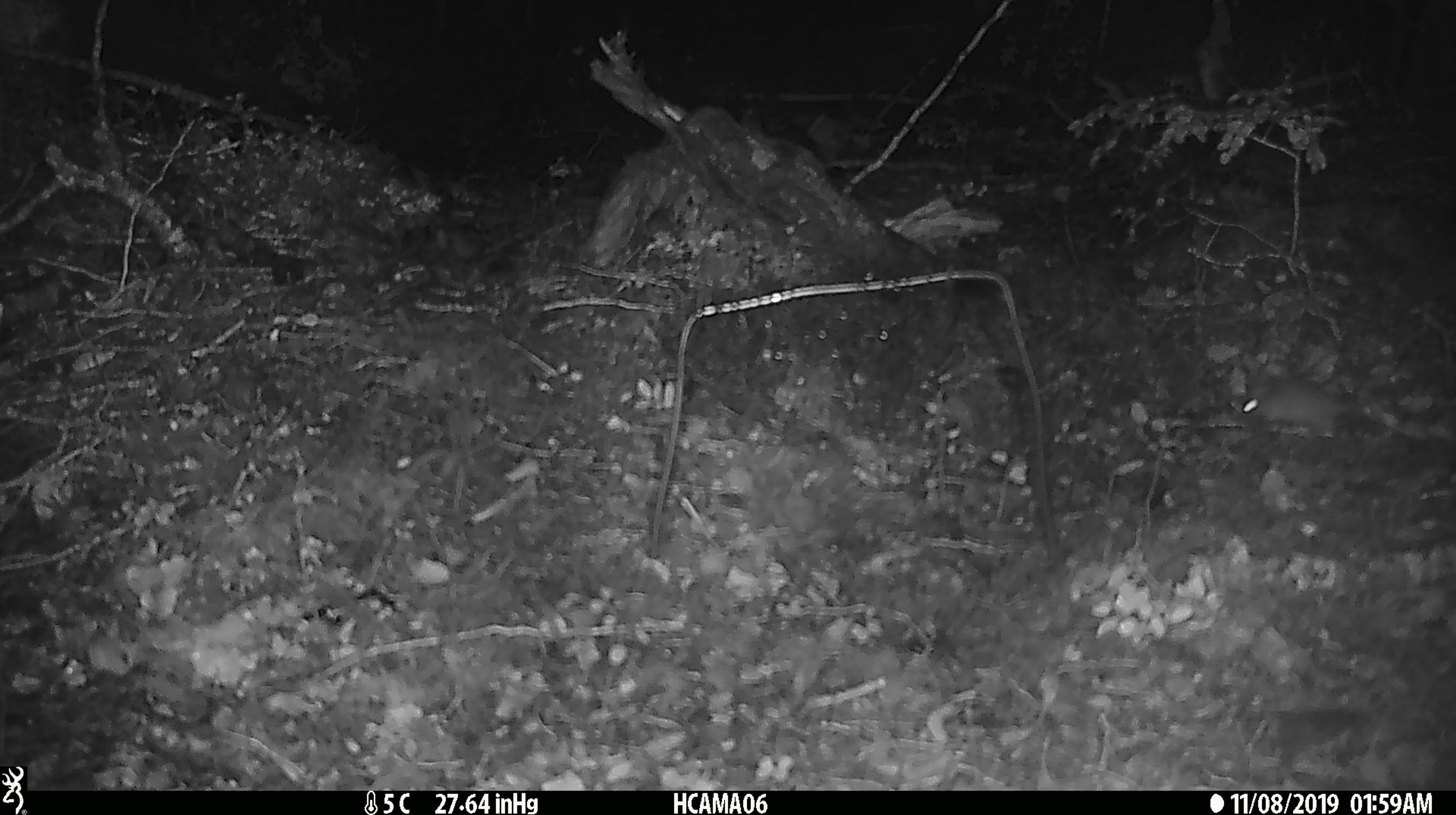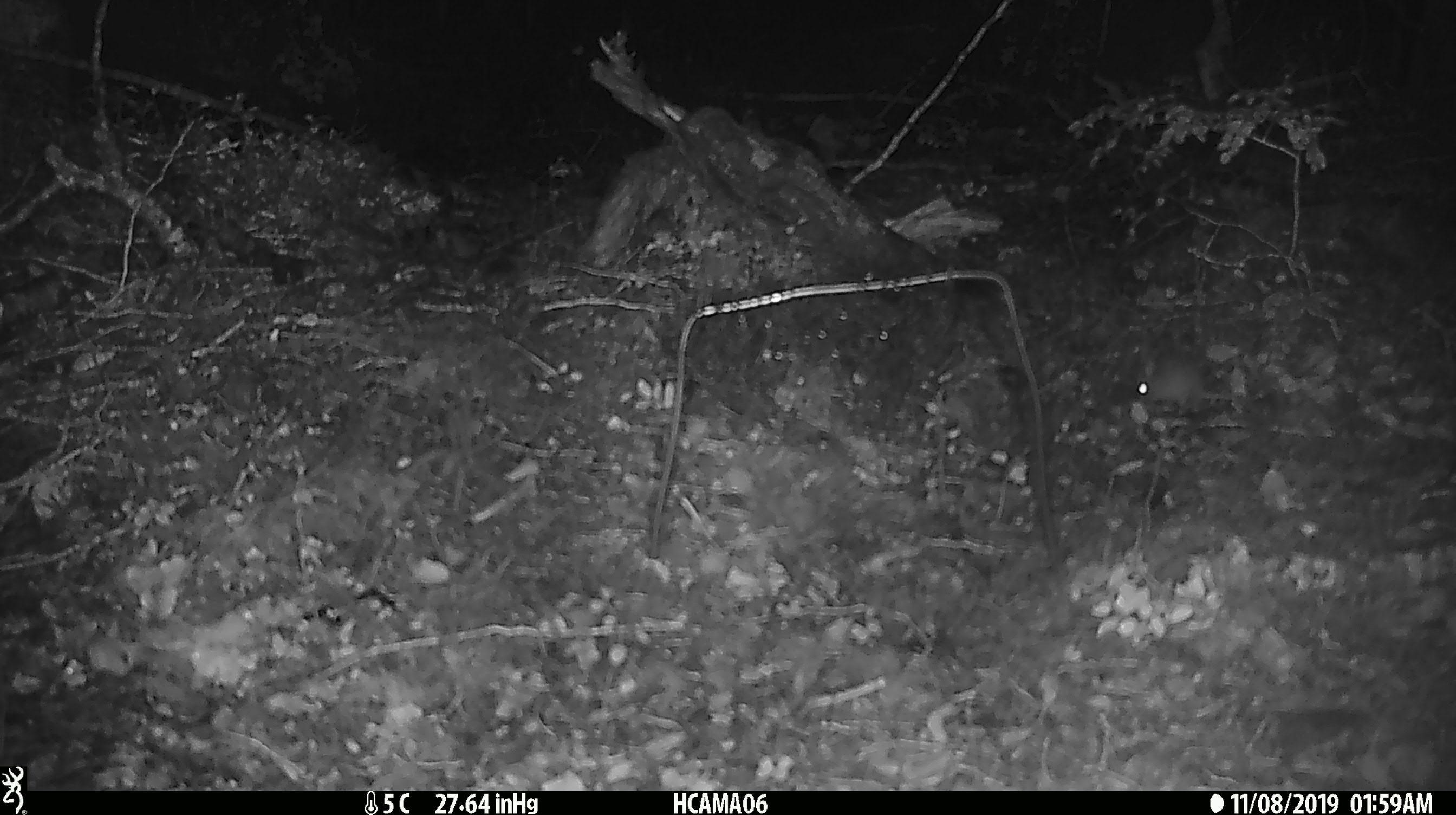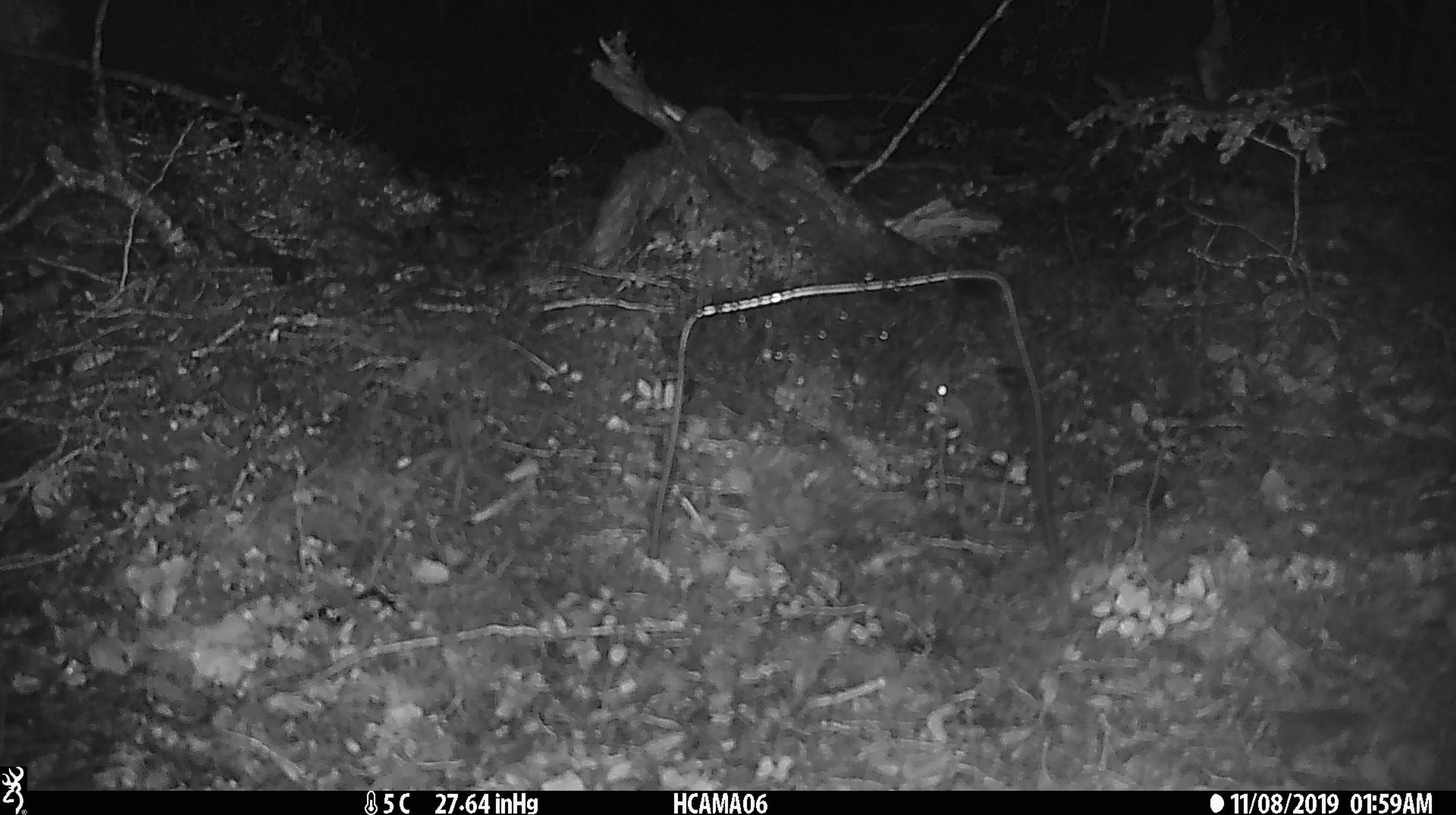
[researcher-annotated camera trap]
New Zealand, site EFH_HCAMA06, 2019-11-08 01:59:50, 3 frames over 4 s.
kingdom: Animalia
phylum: Chordata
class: Mammalia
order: Rodentia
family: Muridae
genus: Mus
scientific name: Mus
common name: mouse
Mouse (Mus).